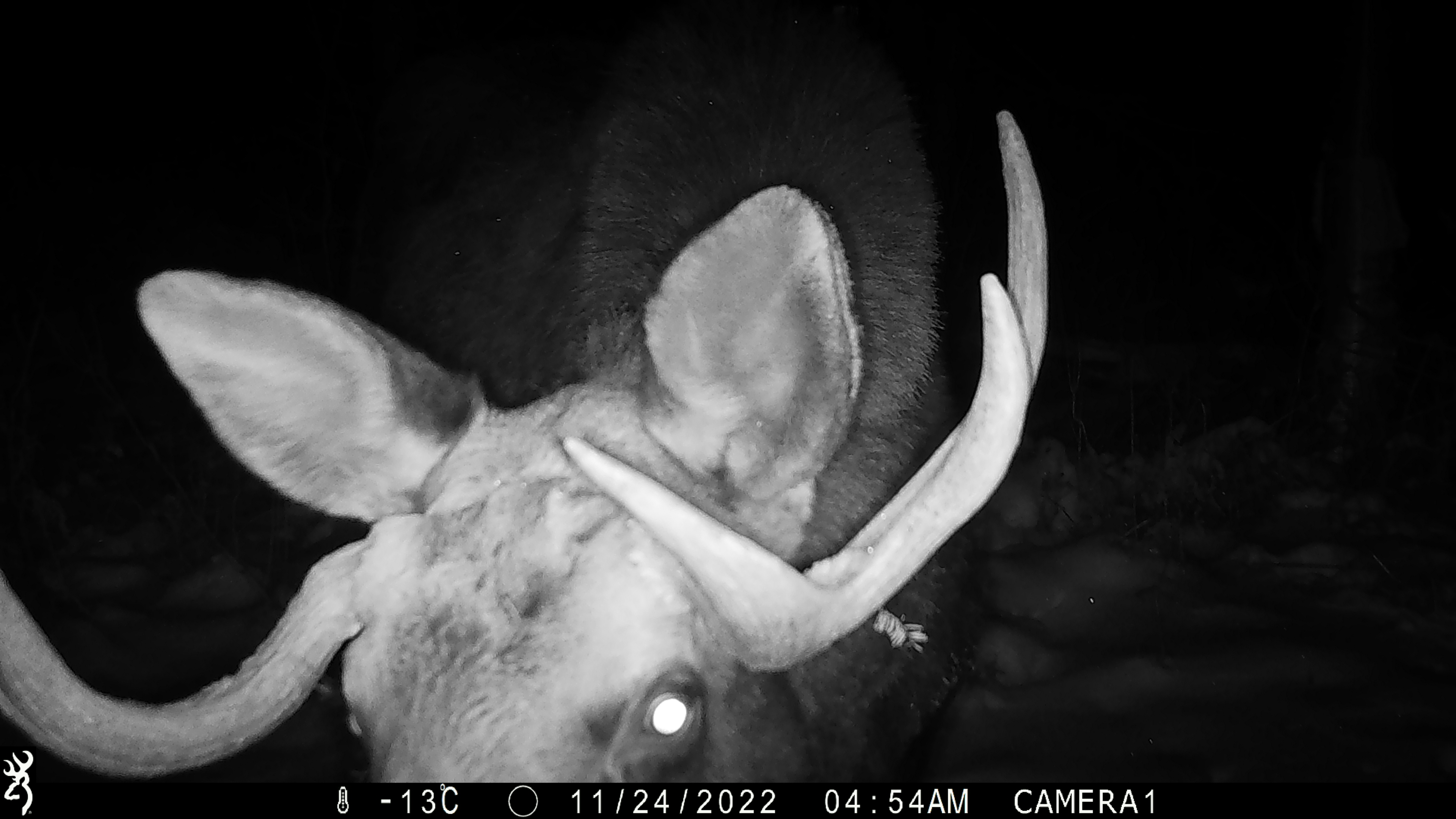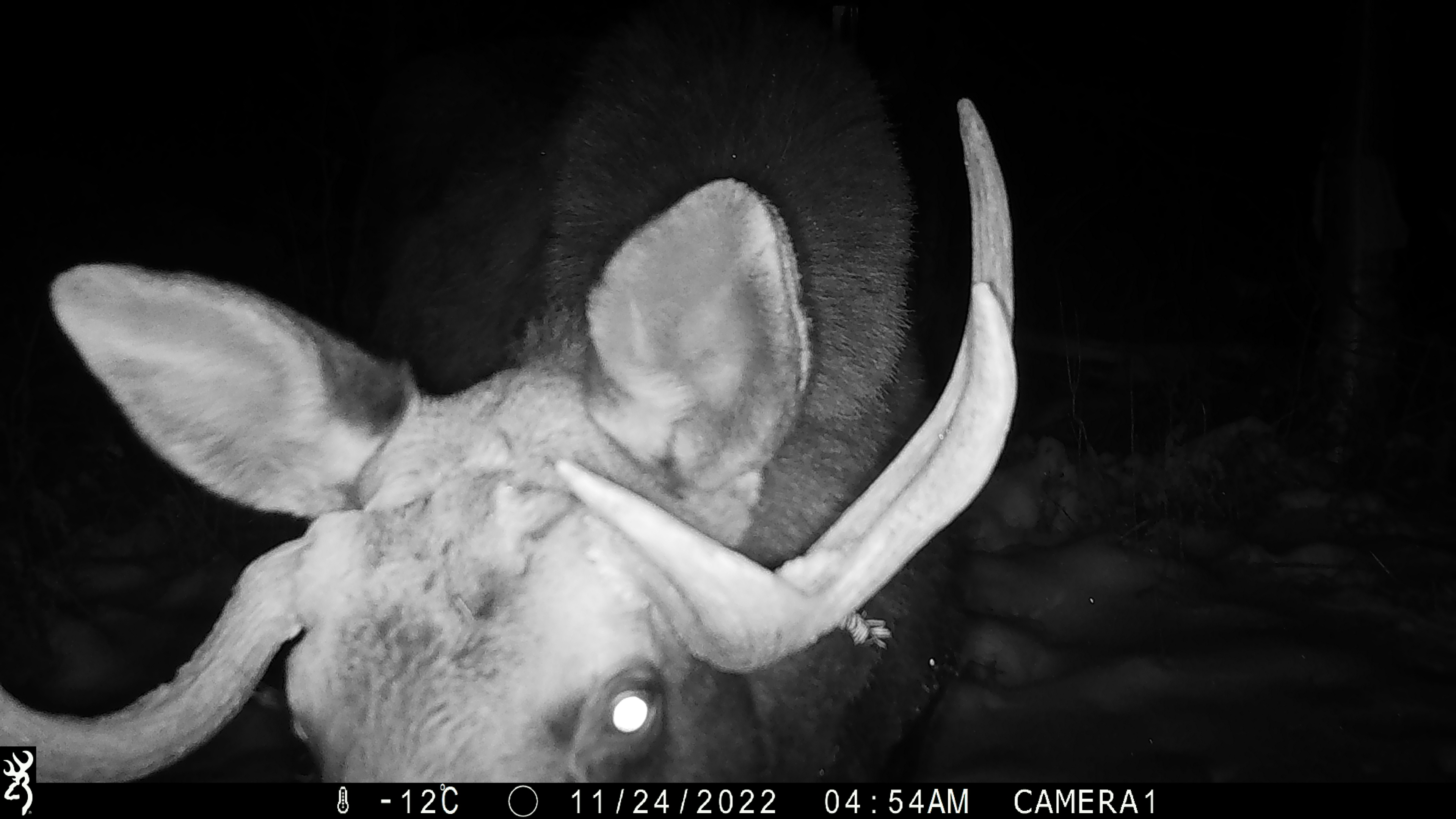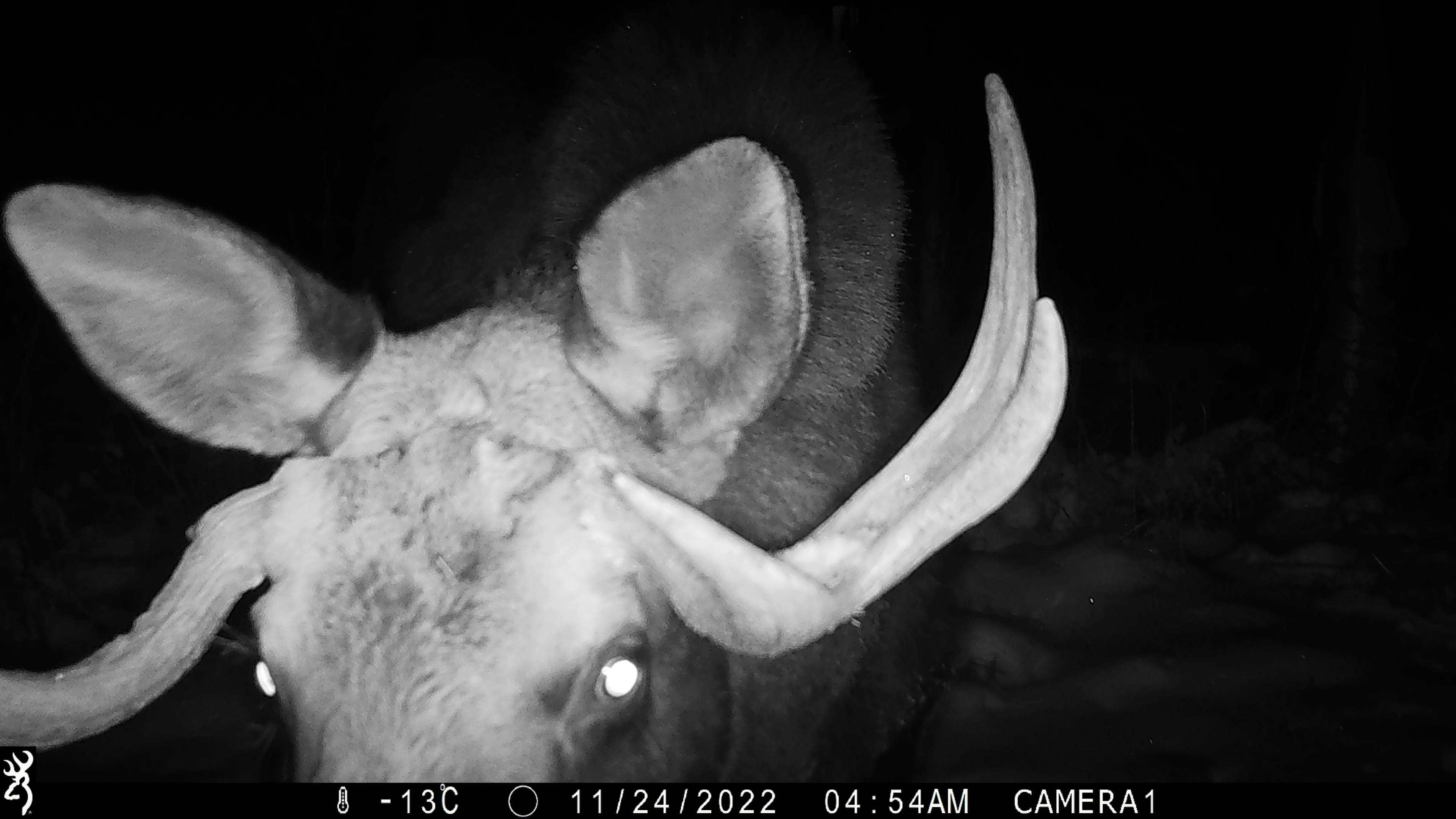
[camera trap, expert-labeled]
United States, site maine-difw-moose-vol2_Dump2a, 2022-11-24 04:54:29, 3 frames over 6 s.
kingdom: Animalia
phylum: Chordata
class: Mammalia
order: Artiodactyla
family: Cervidae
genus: Alces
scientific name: Alces alces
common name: moose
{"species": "moose (Alces alces)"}